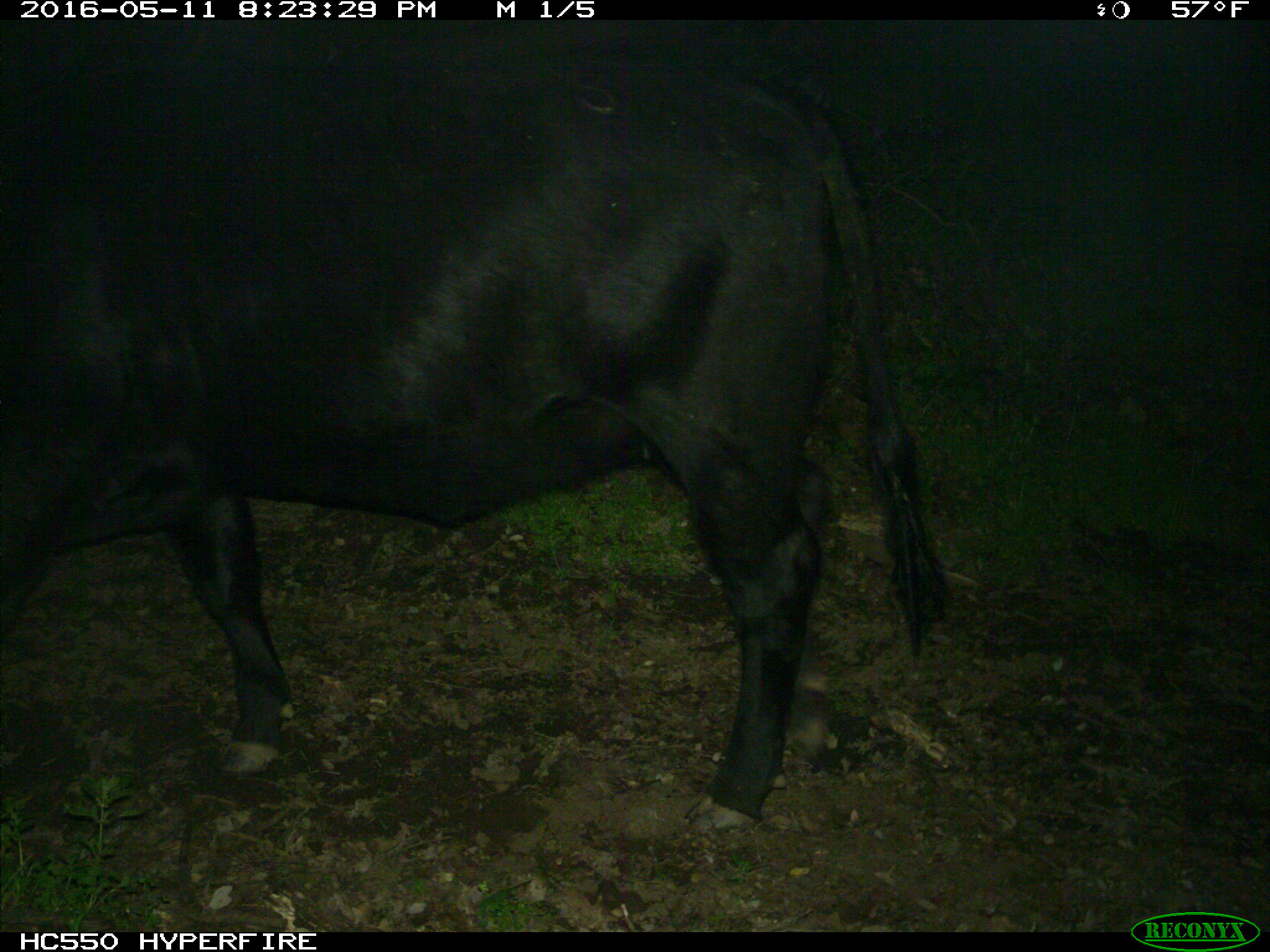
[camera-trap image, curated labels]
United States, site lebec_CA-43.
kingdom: Animalia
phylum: Chordata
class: Mammalia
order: Artiodactyla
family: Bovidae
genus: Bos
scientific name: Bos taurus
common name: domestic cow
Bos taurus (domestic cow).